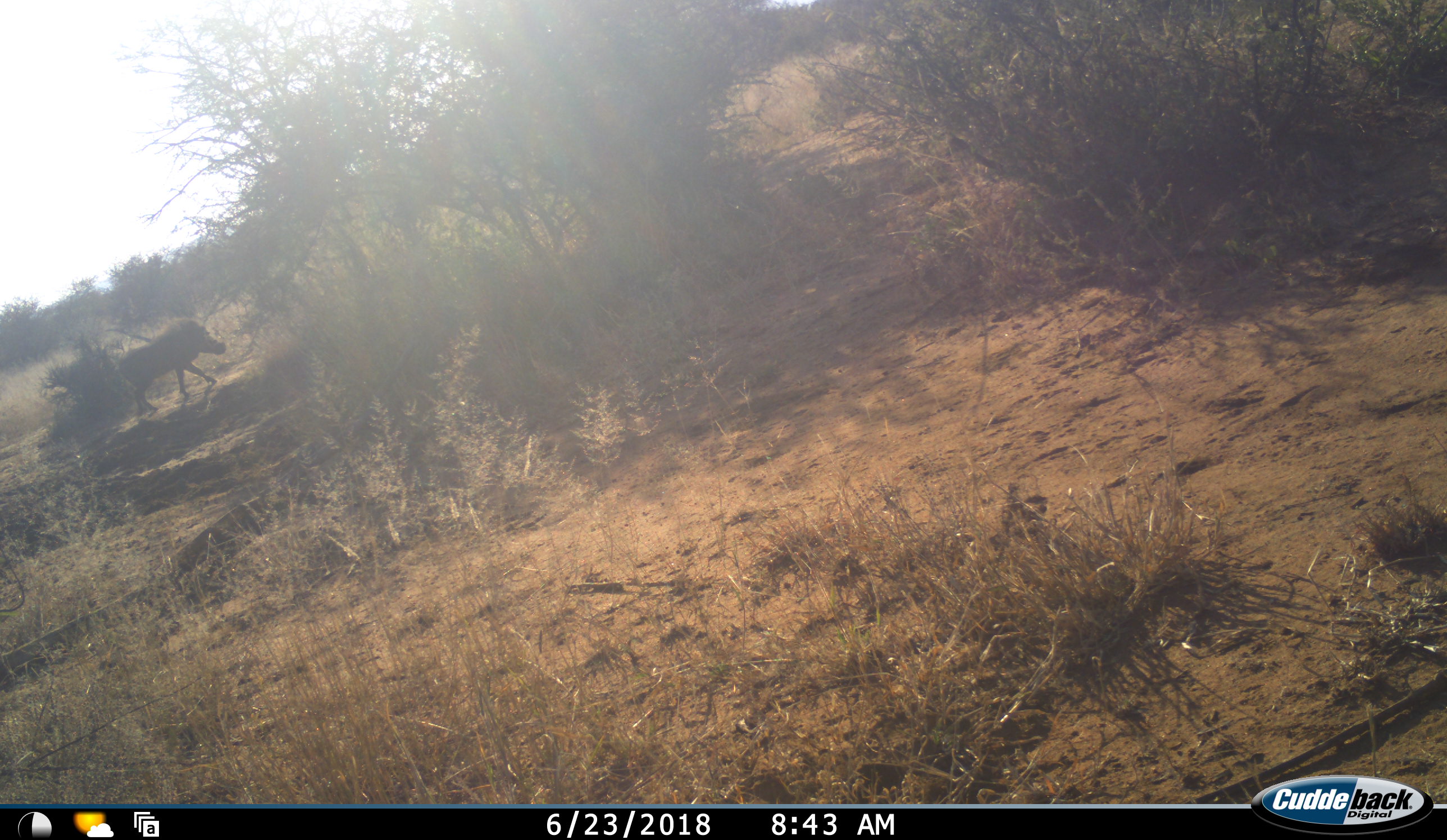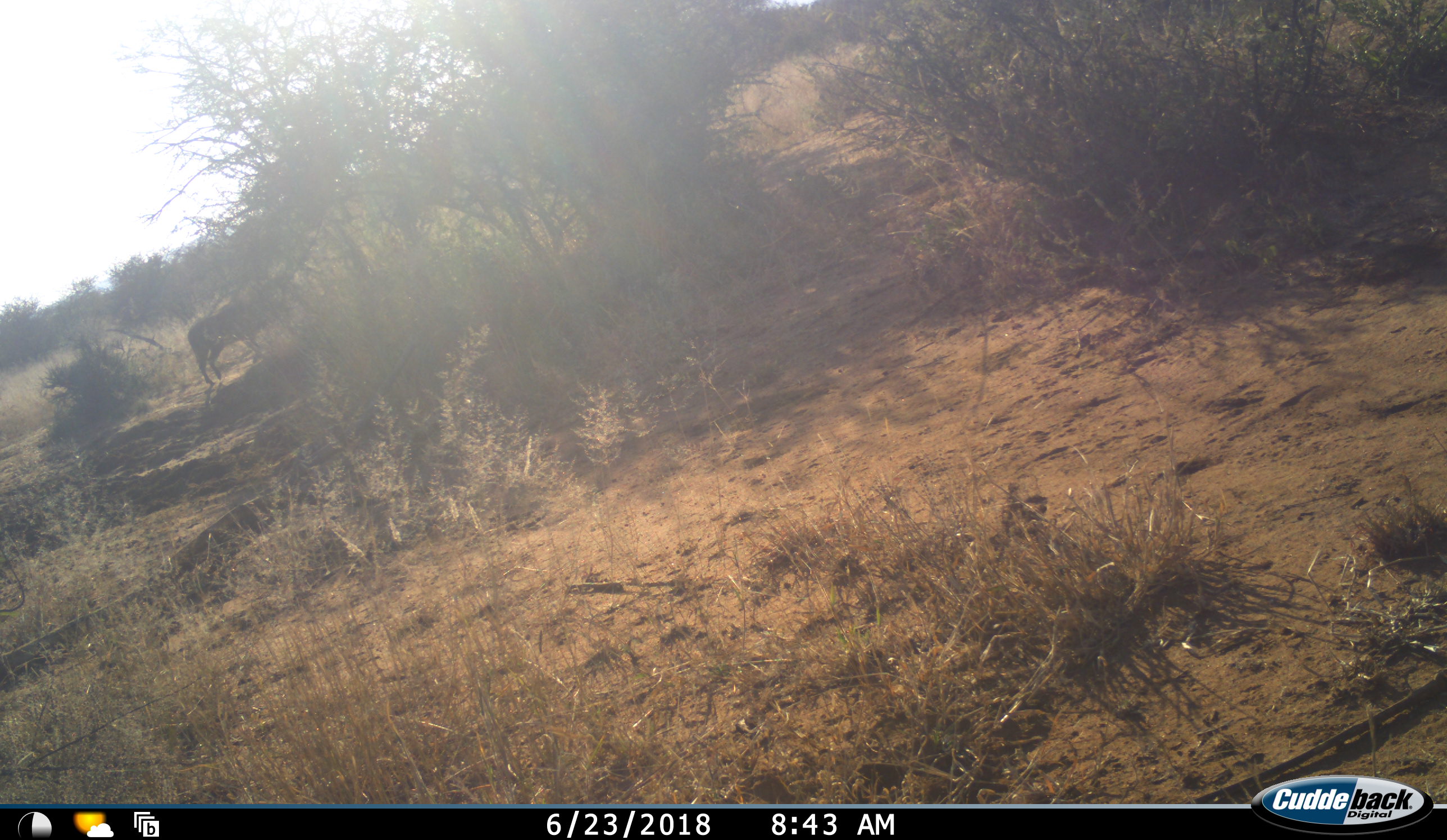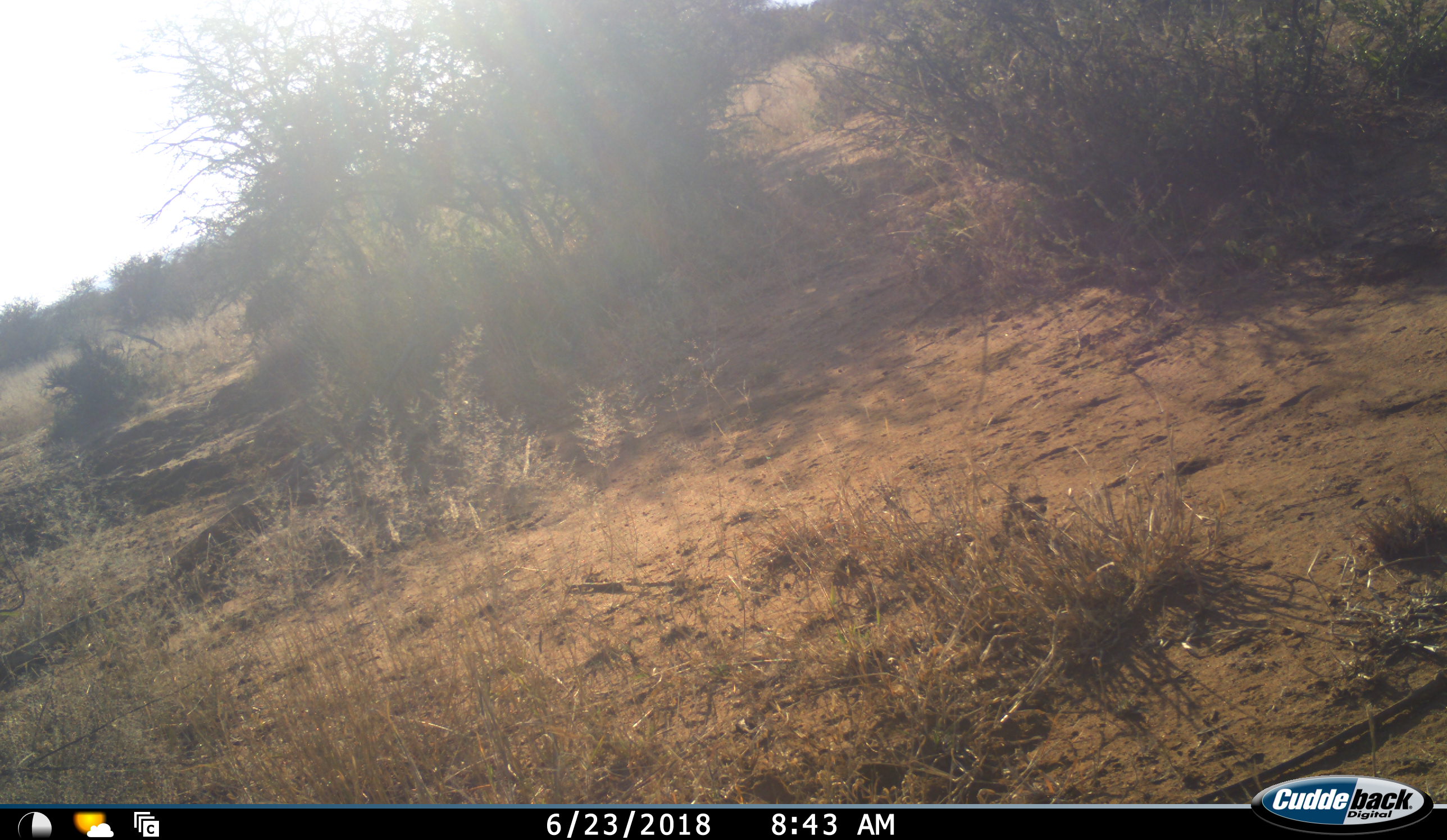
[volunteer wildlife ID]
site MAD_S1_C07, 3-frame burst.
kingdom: Animalia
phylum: Chordata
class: Mammalia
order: Artiodactyla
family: Suidae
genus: Phacochoerus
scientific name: Phacochoerus africanus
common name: warthog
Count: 1.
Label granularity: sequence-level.